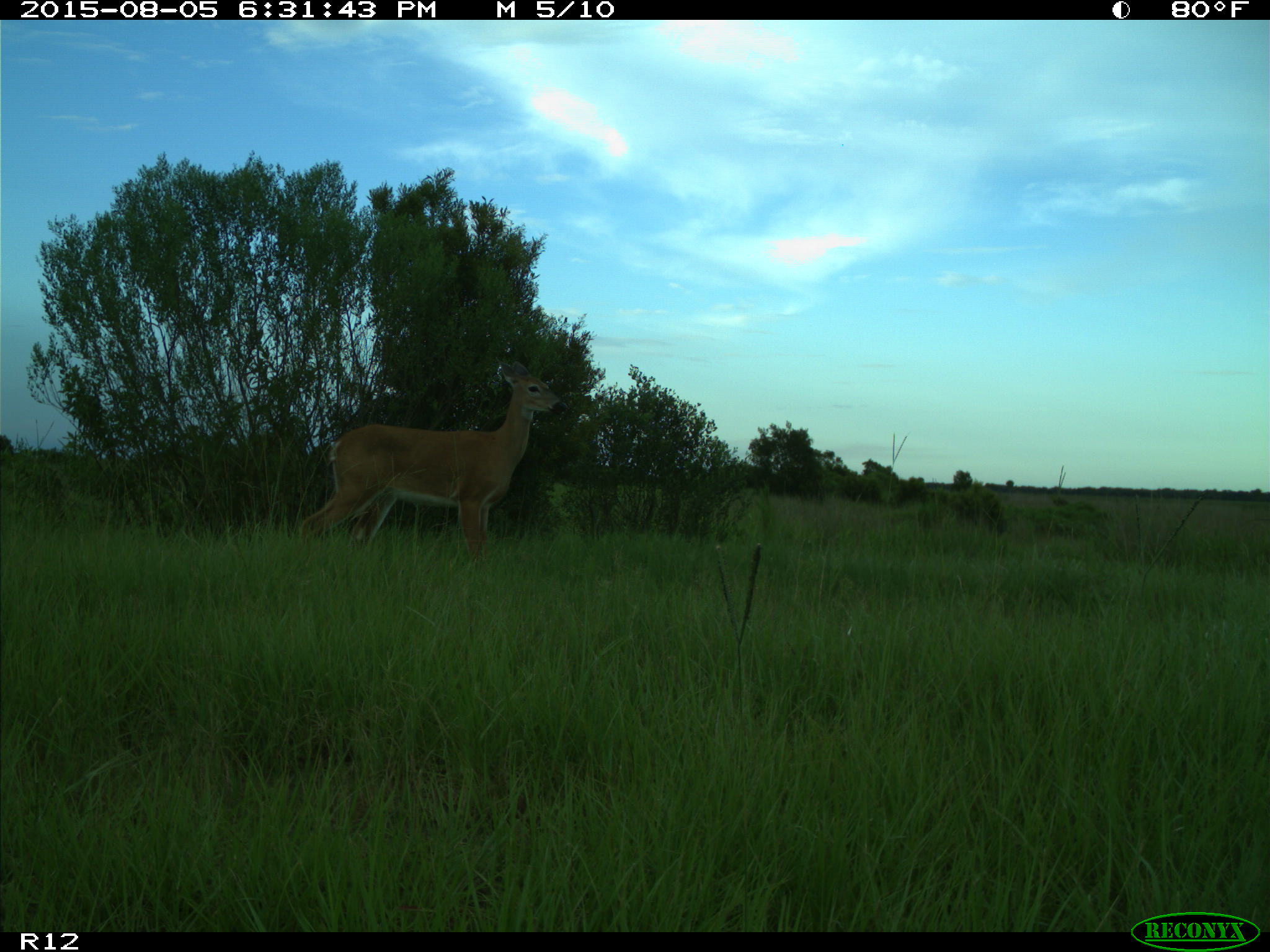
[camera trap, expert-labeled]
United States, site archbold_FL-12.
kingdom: Animalia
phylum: Chordata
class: Mammalia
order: Artiodactyla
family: Cervidae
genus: Odocoileus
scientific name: Odocoileus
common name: deer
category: unidentified deer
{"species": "unidentified deer (deer) (Odocoileus)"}